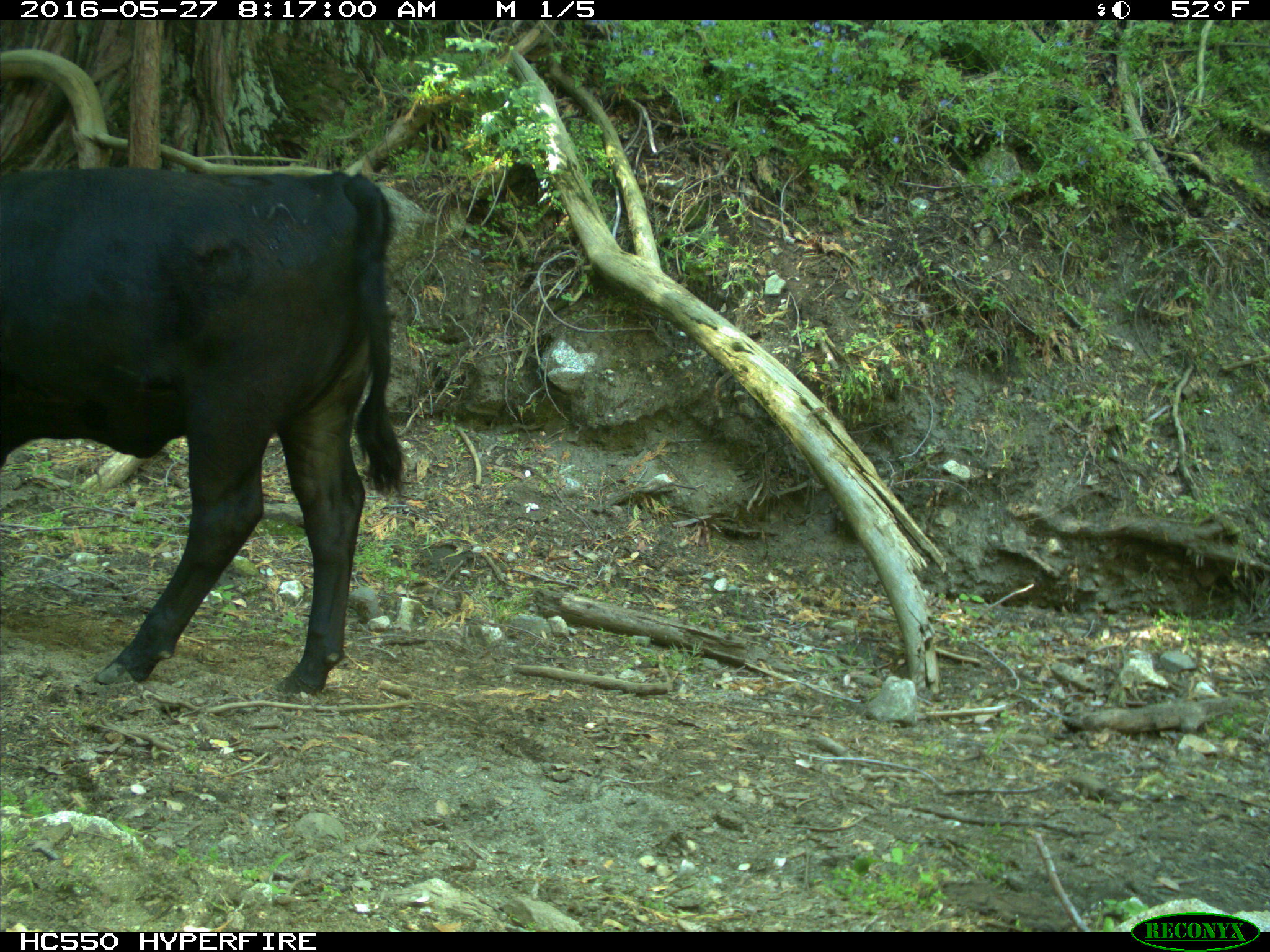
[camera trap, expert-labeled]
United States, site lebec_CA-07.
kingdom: Animalia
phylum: Chordata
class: Mammalia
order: Artiodactyla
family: Bovidae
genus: Bos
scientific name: Bos taurus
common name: domestic cow